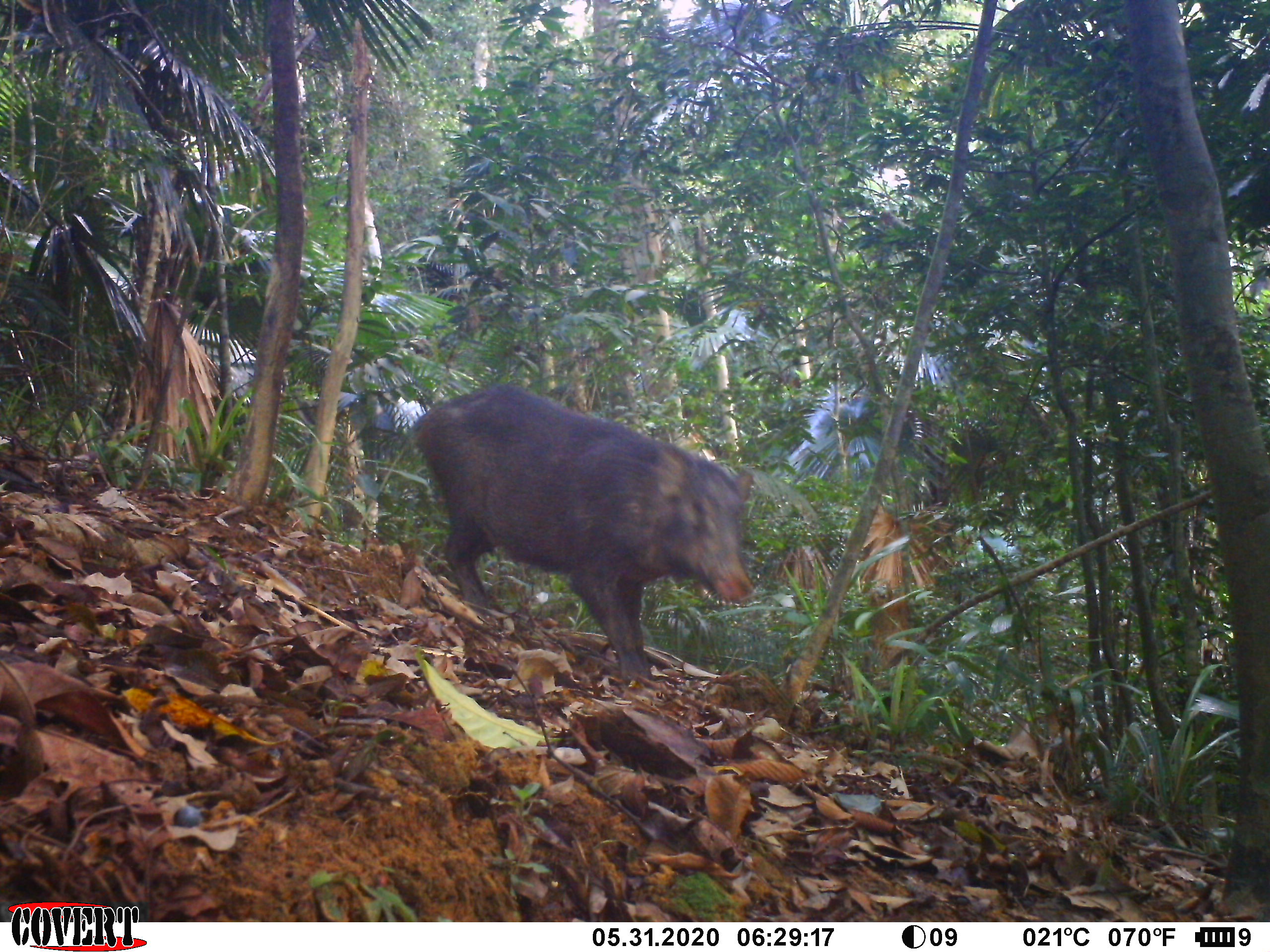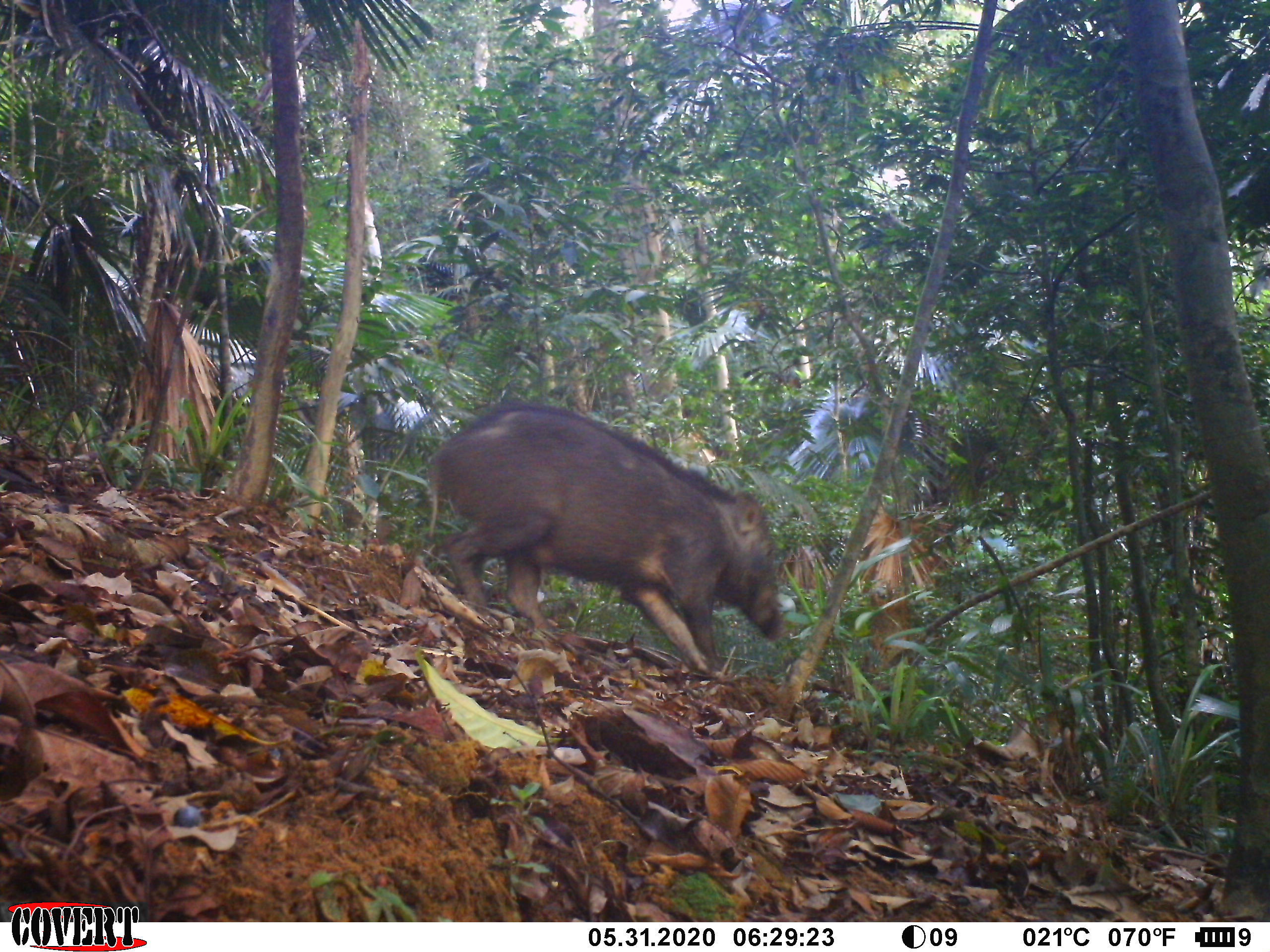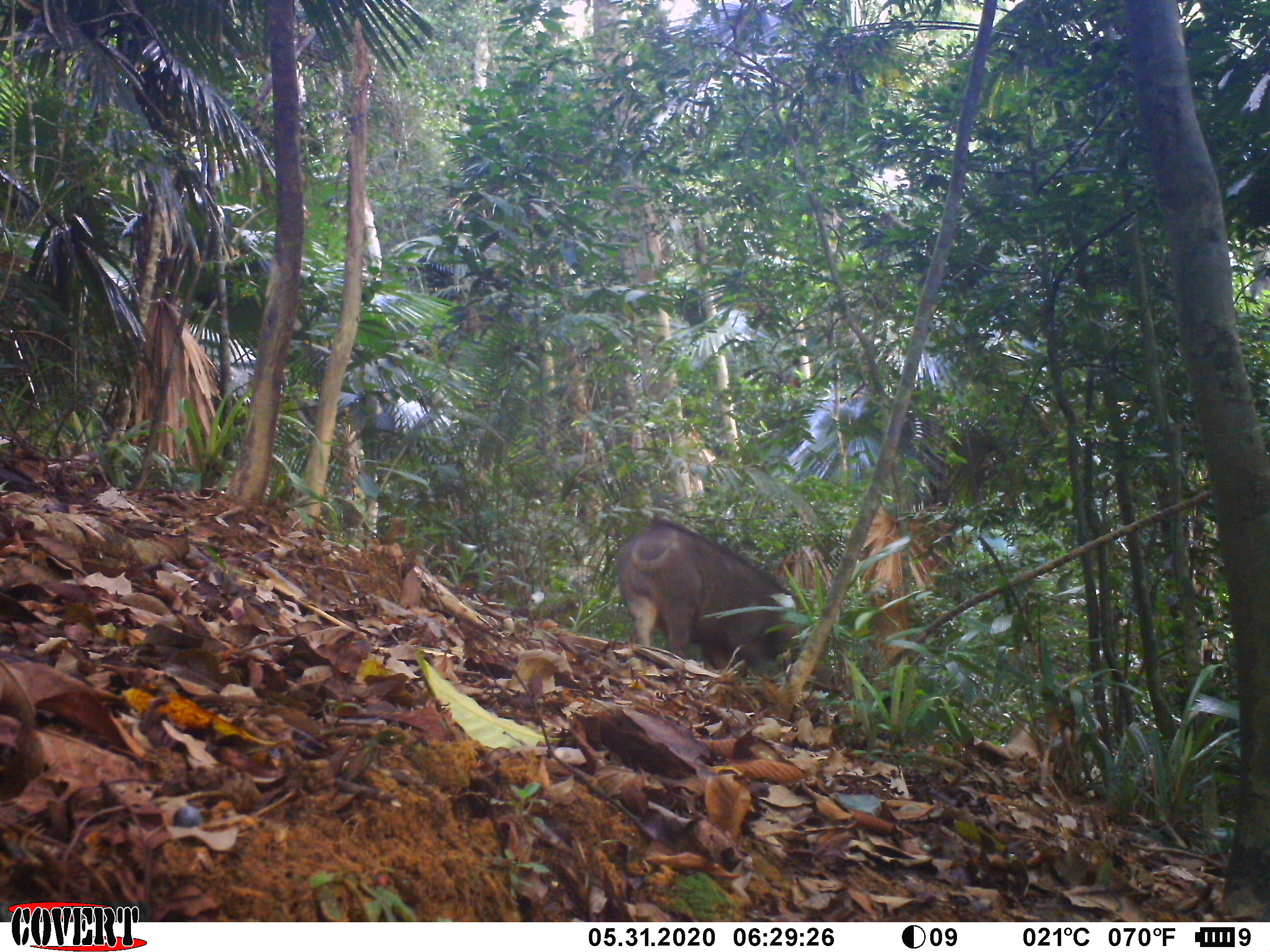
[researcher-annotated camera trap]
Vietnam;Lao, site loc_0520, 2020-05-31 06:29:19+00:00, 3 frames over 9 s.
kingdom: Animalia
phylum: Chordata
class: Mammalia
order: Artiodactyla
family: Suidae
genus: Sus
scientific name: Sus scrofa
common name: eurasian wild pig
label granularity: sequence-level